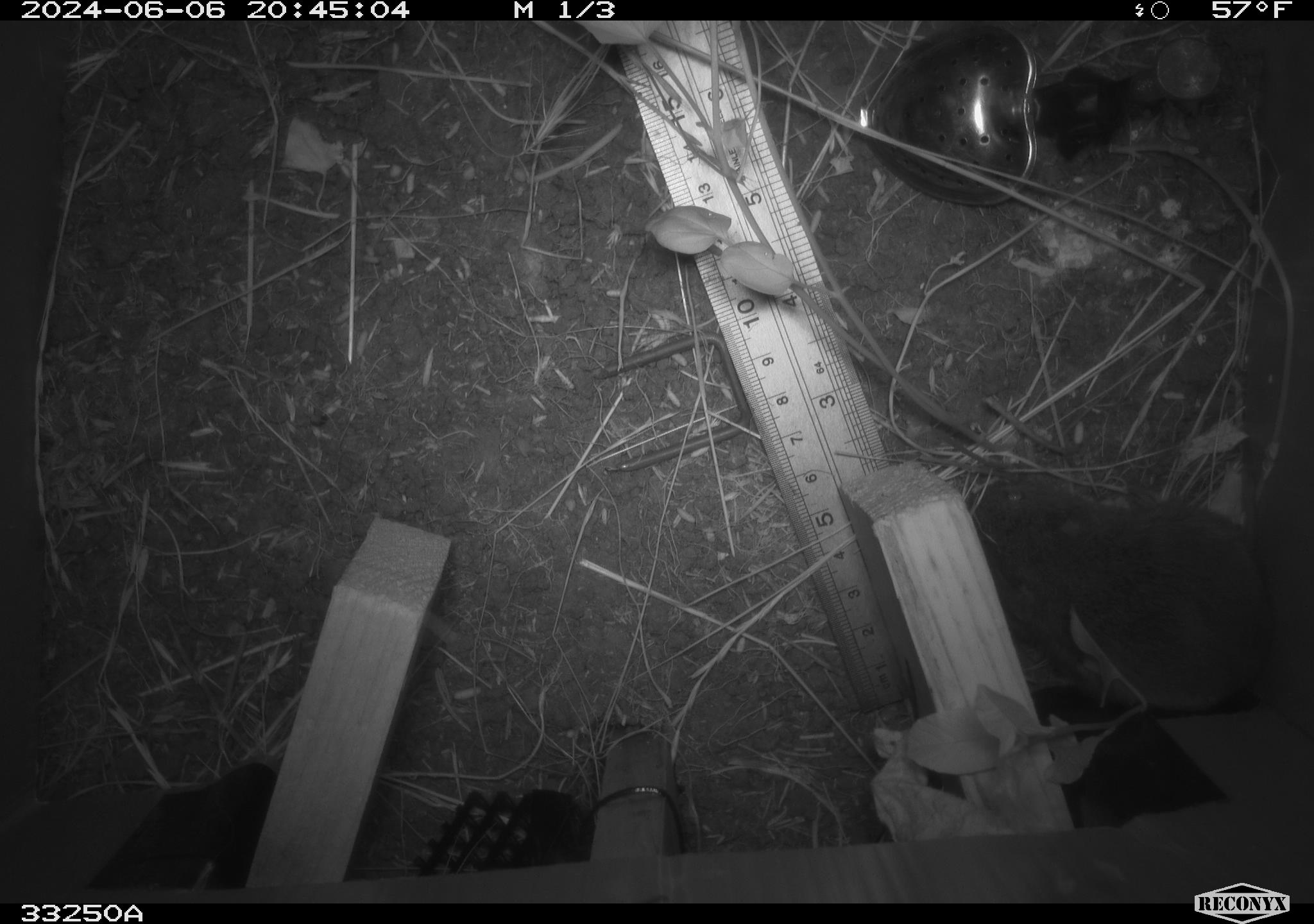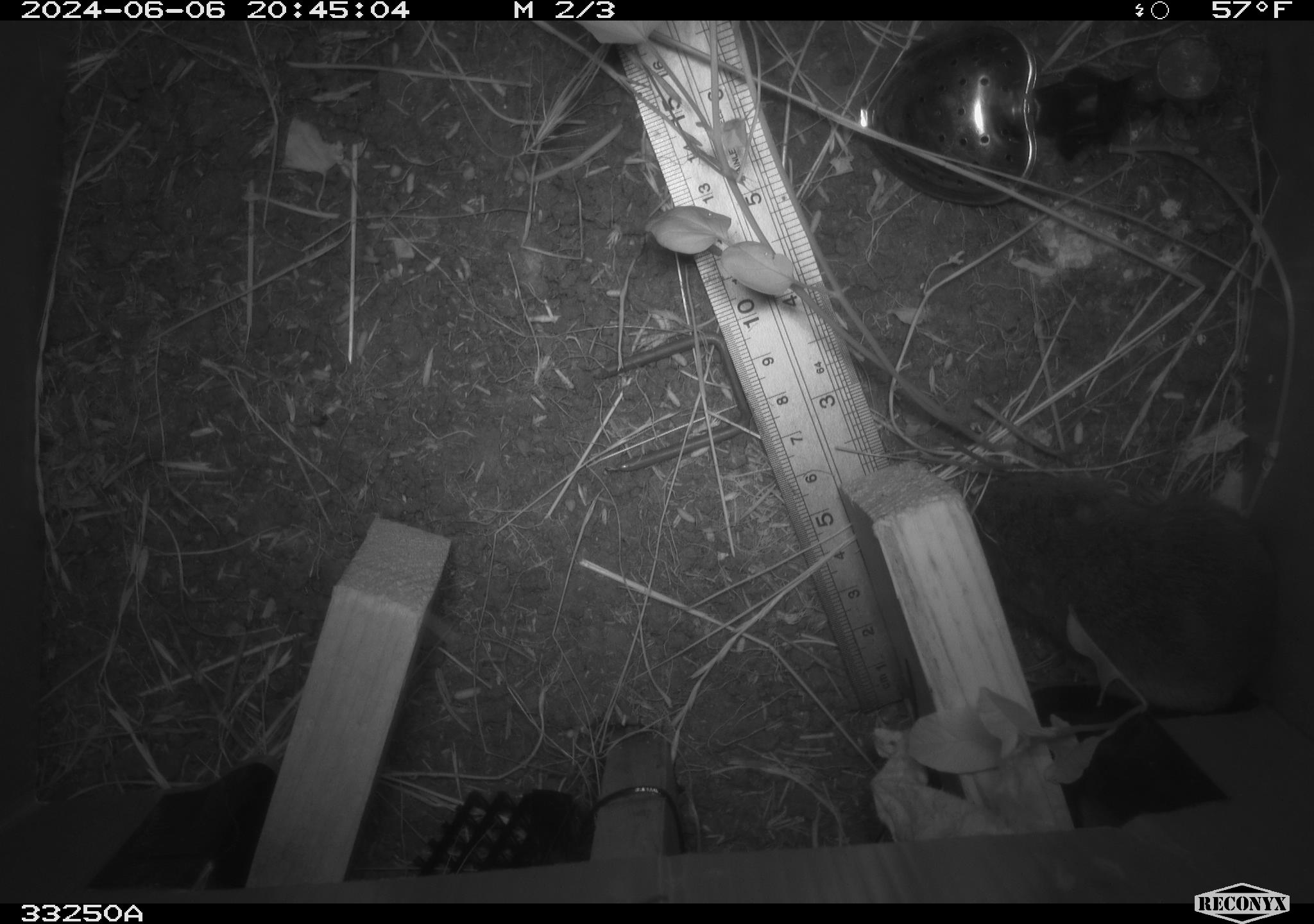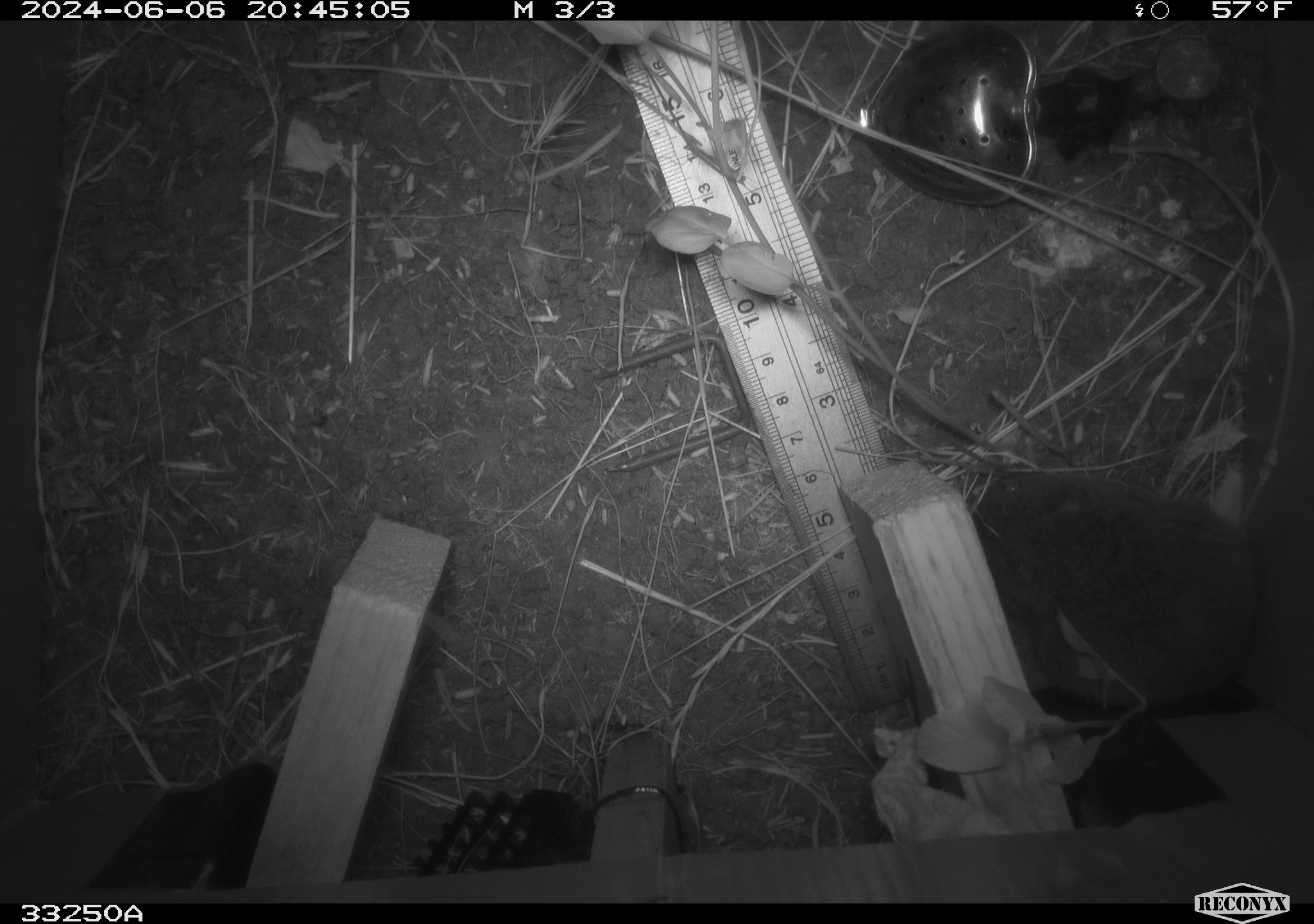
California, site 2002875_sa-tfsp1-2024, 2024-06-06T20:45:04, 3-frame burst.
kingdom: Animalia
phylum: Chordata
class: Mammalia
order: Rodentia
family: Cricetidae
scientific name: Arvicolinae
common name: voles, lemmings, and muskrats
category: arvicolinae subfamily